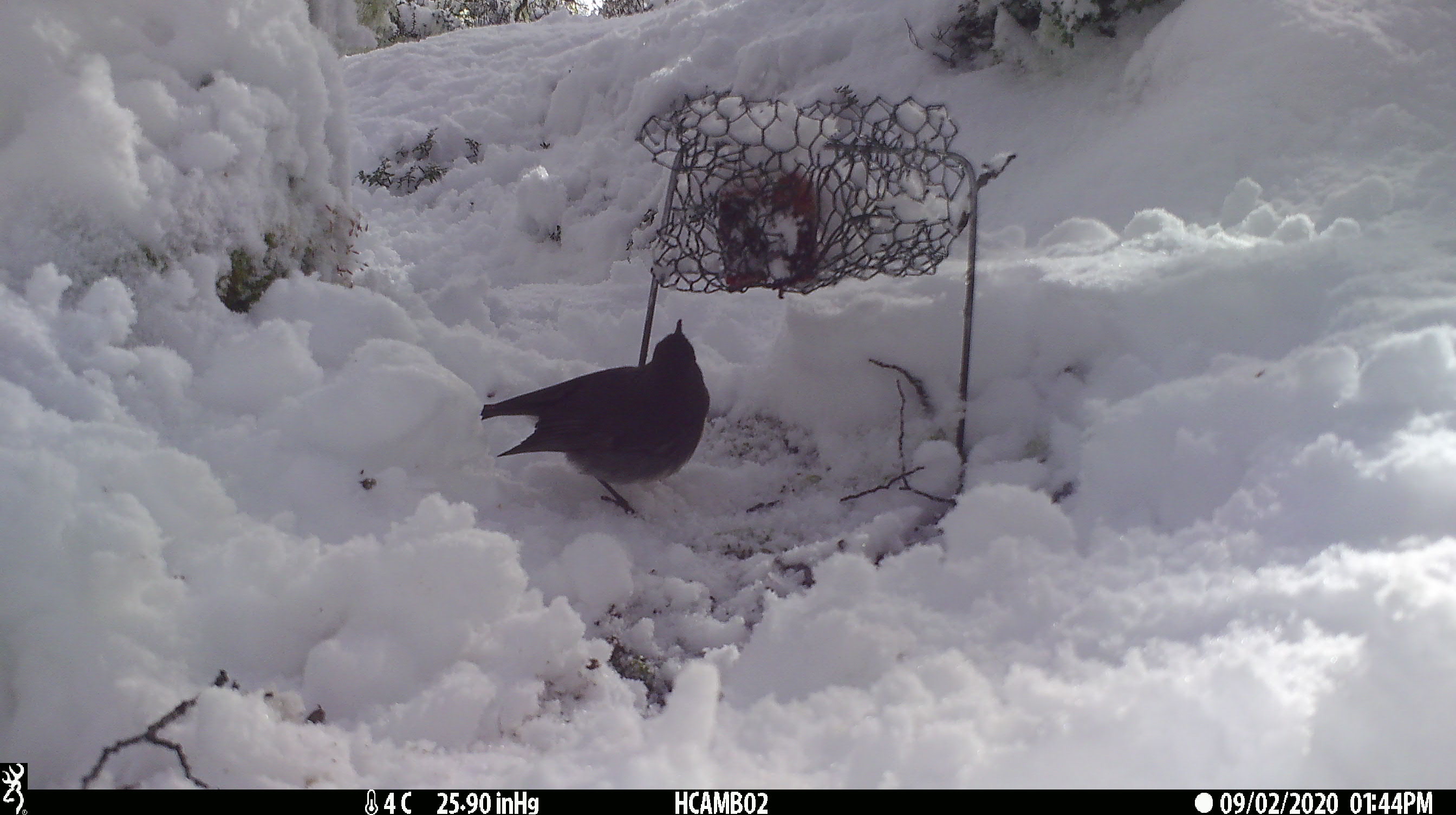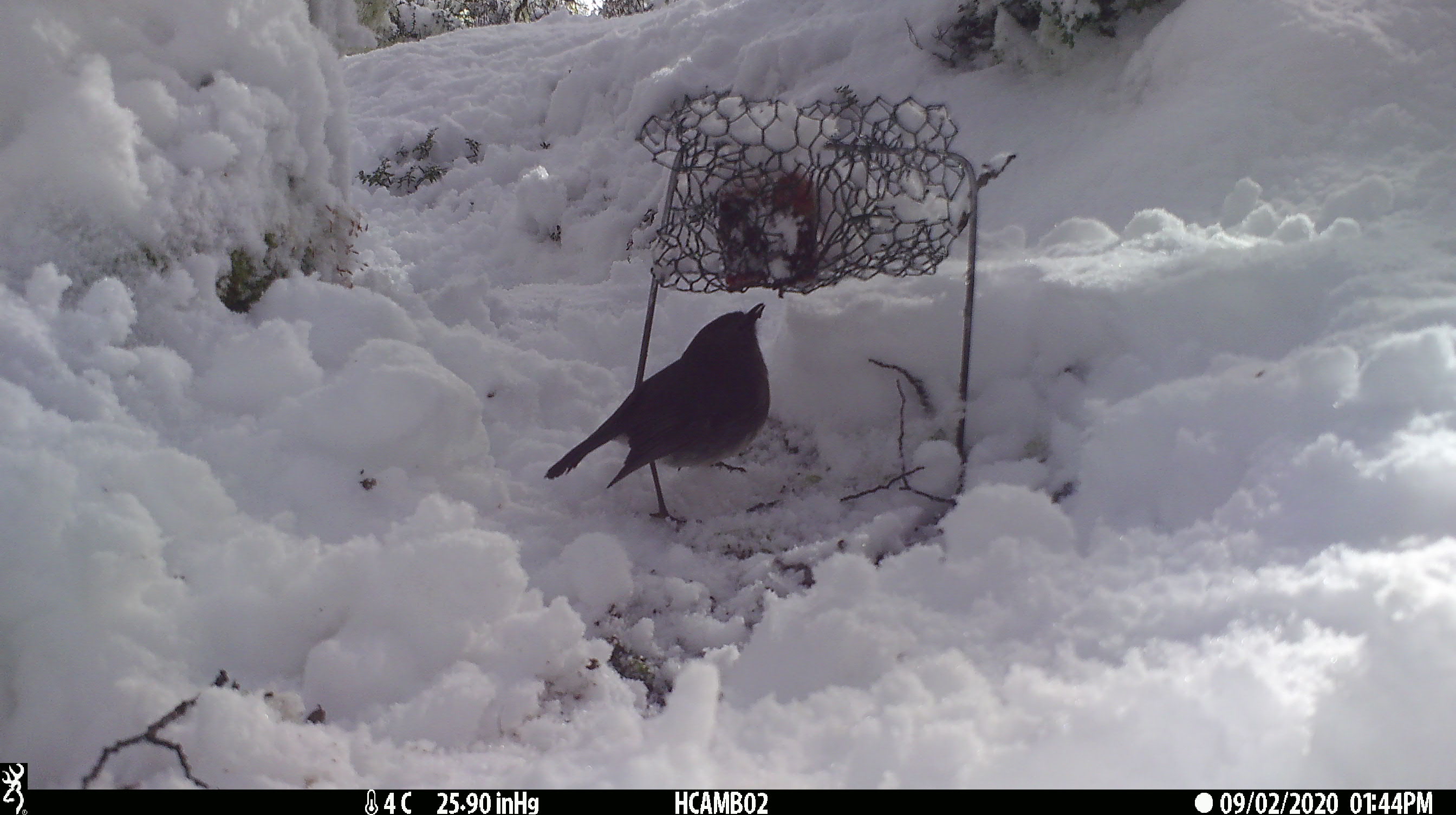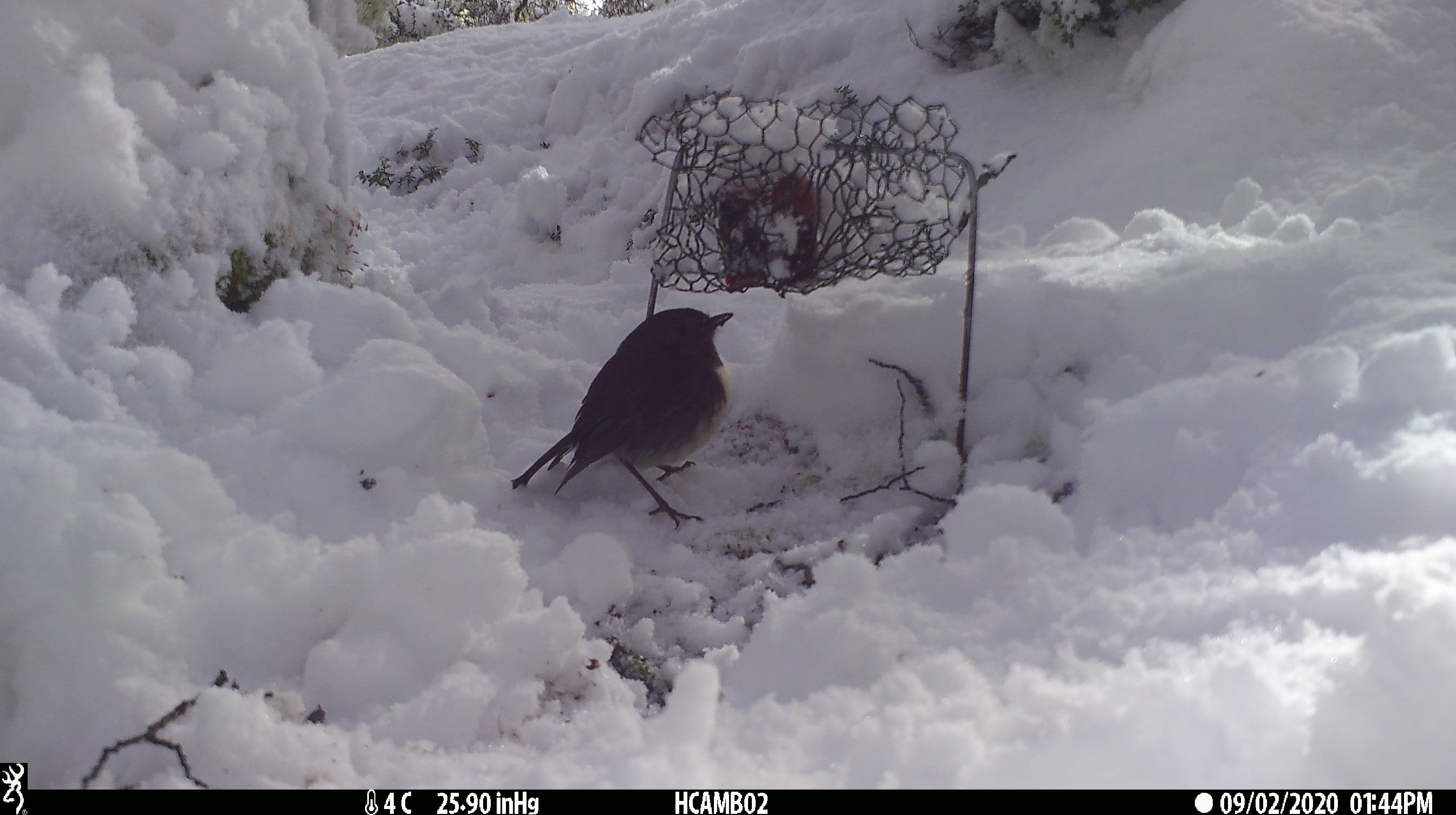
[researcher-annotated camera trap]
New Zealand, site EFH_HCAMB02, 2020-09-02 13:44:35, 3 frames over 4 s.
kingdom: Animalia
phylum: Chordata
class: Aves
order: Passeriformes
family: Petroicidae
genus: Petroica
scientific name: Petroica australis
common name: new zealand robin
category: robin